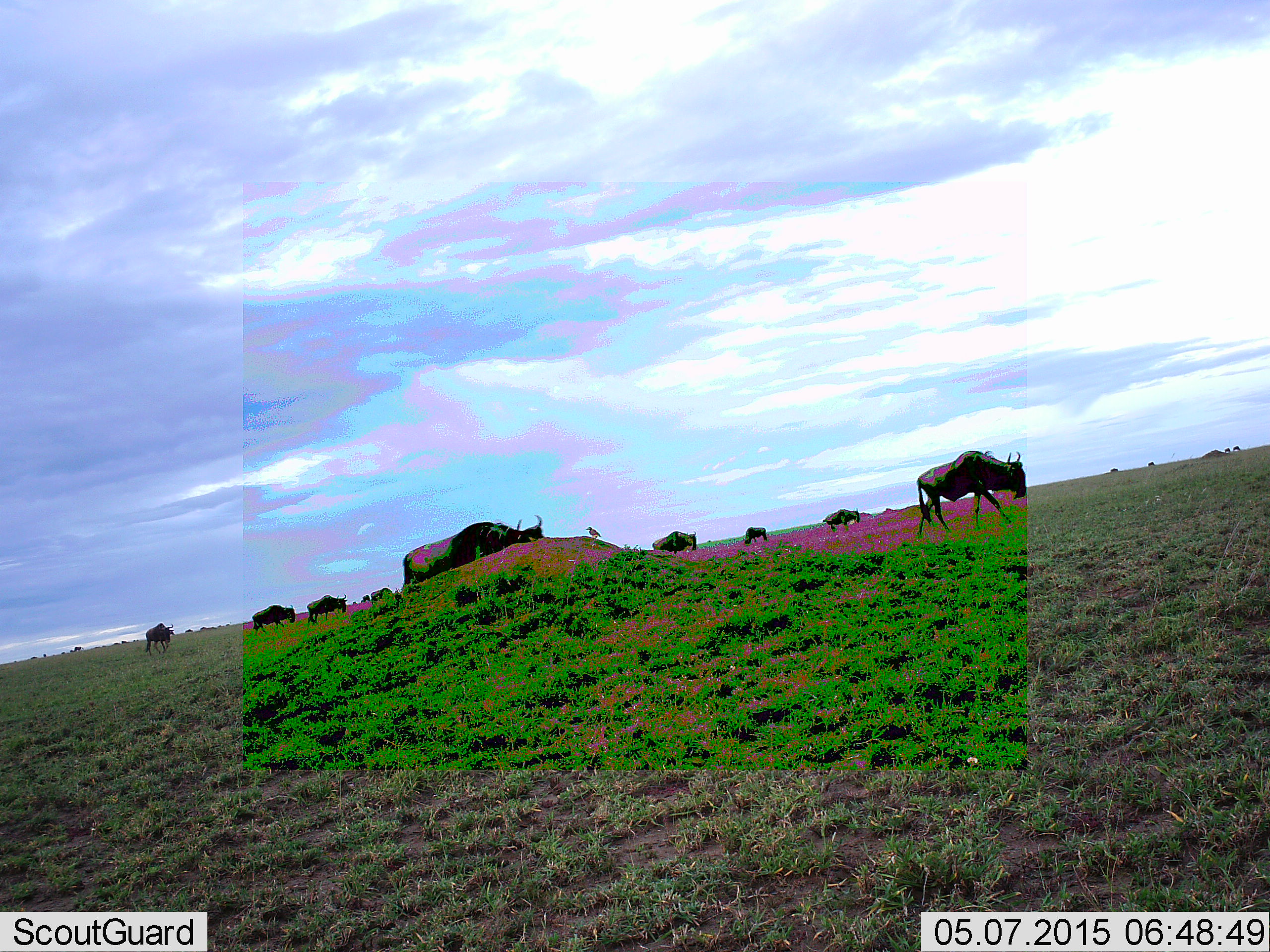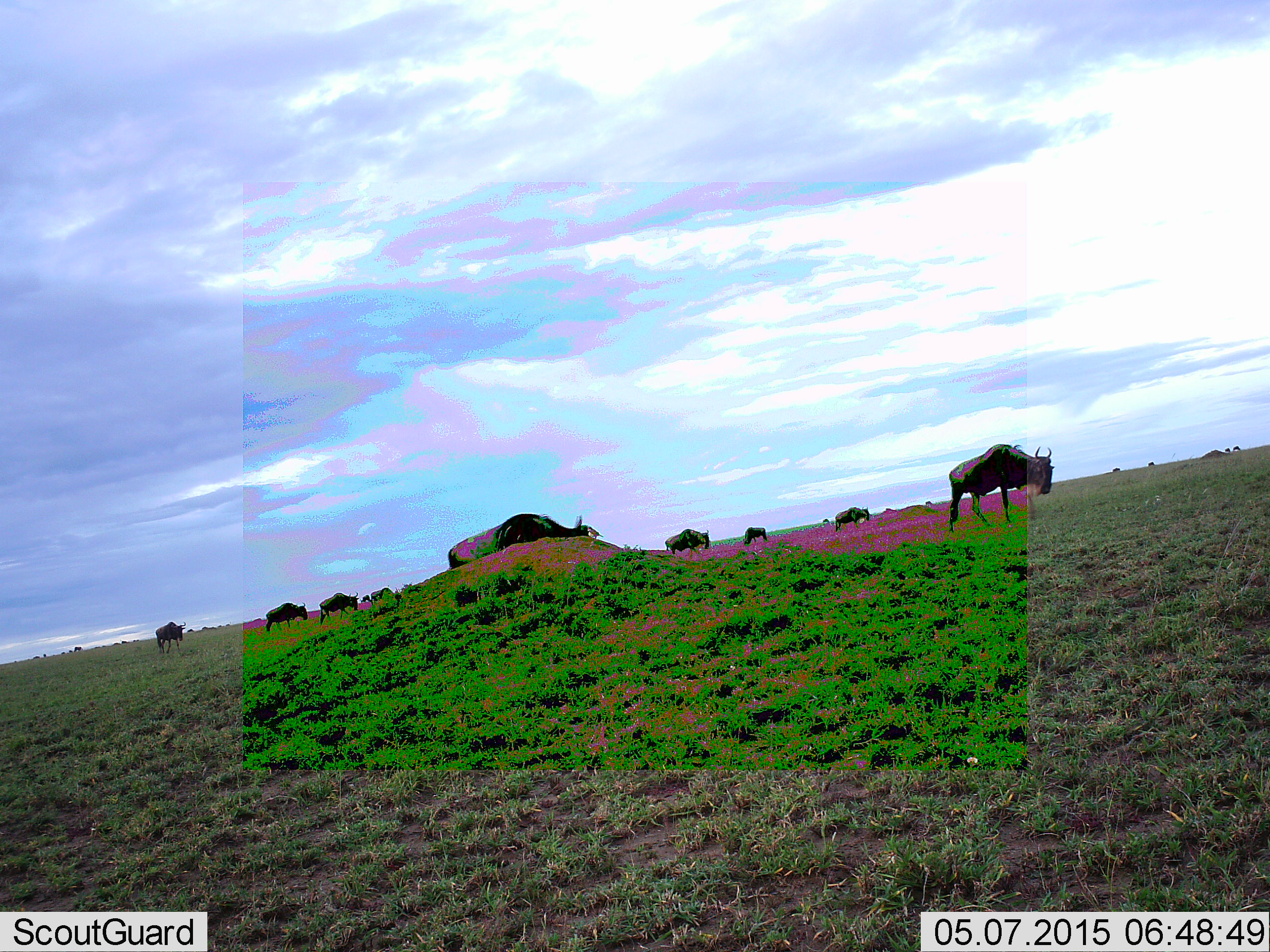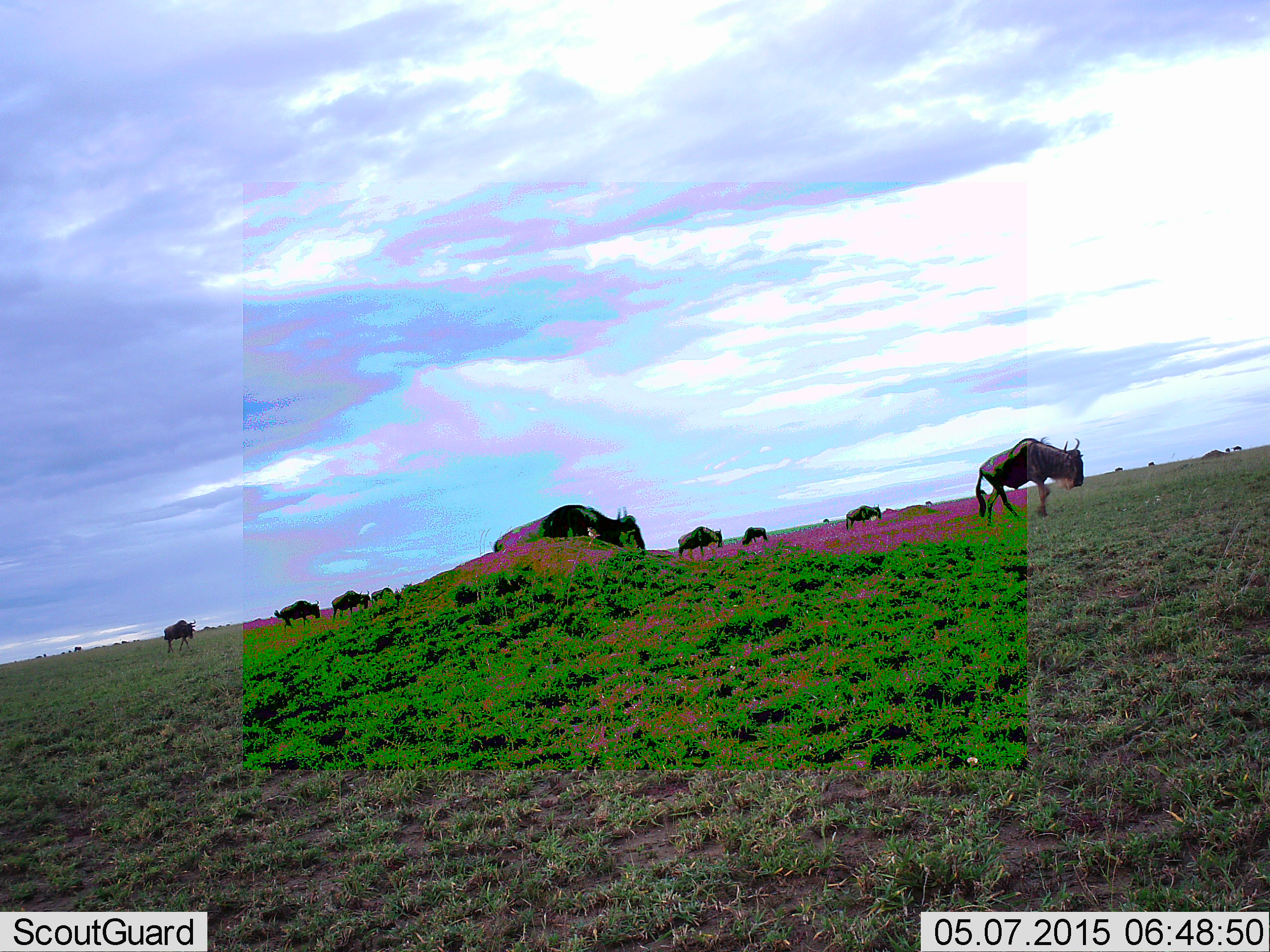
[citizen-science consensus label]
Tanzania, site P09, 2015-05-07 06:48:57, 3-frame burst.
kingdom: Animalia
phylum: Chordata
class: Mammalia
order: Artiodactyla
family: Bovidae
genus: Connochaetes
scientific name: Connochaetes taurinus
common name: blue wildebeest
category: wildebeest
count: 10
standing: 27%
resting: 0%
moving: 100%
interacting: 0%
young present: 0%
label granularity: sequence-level